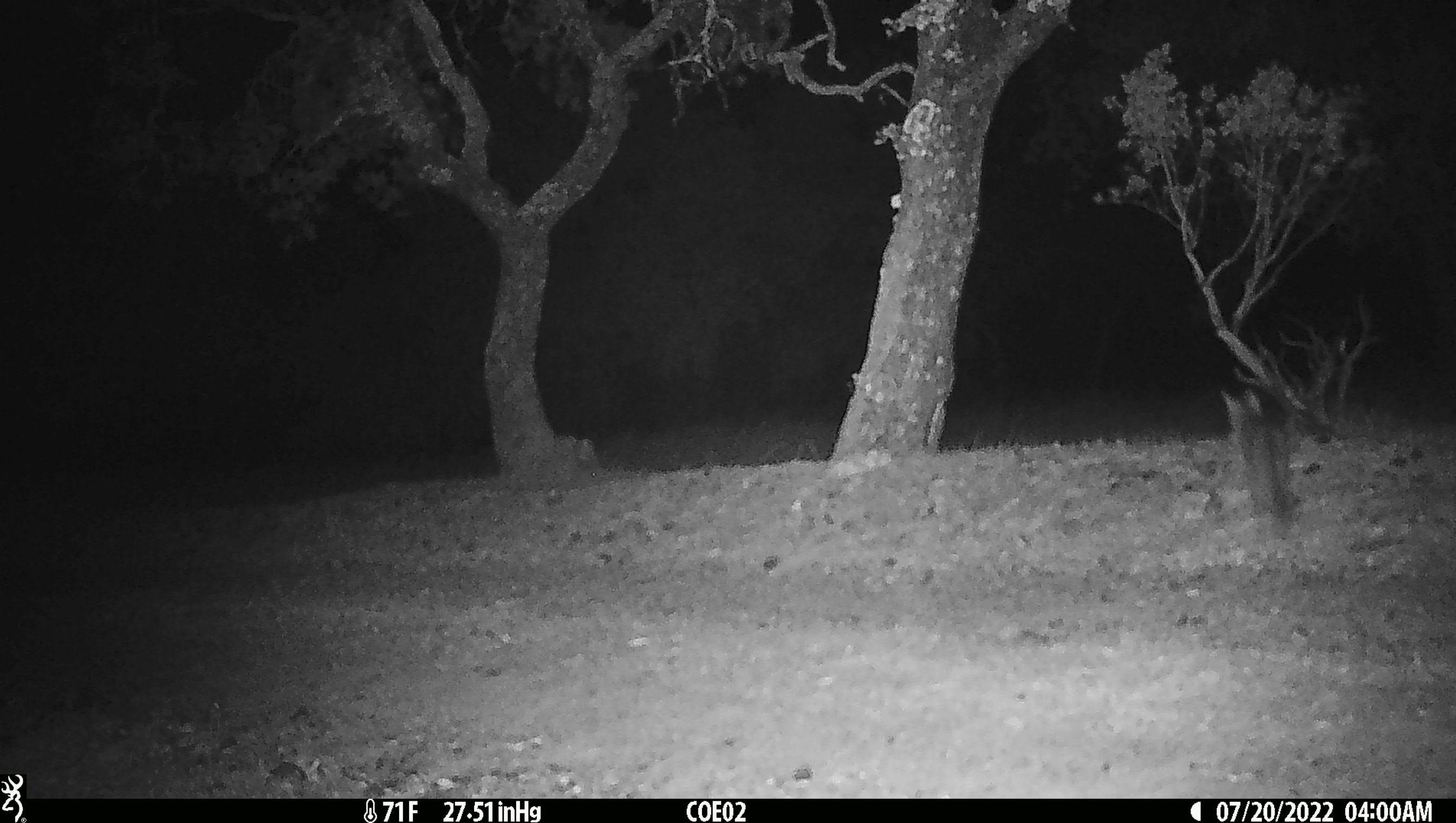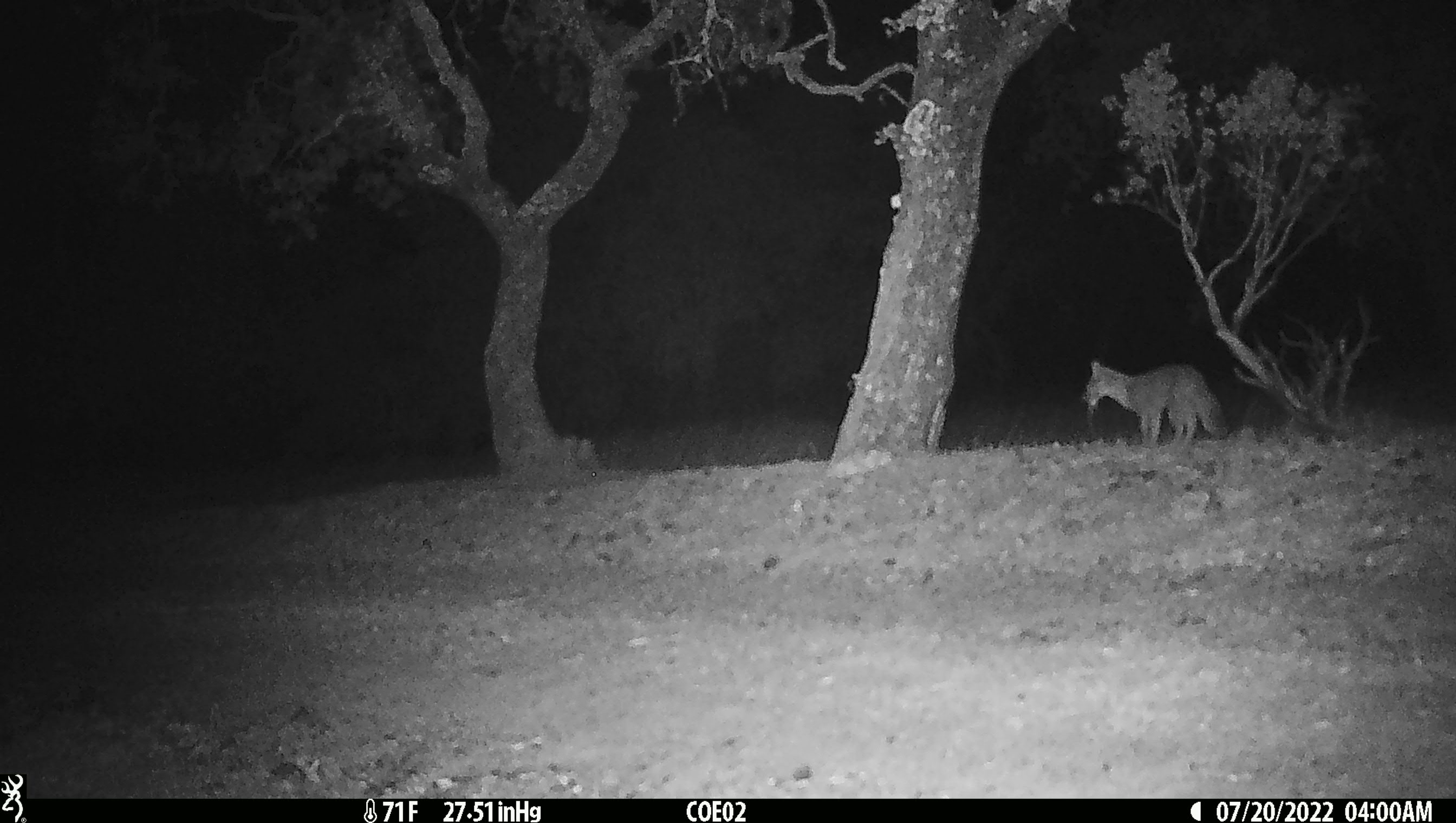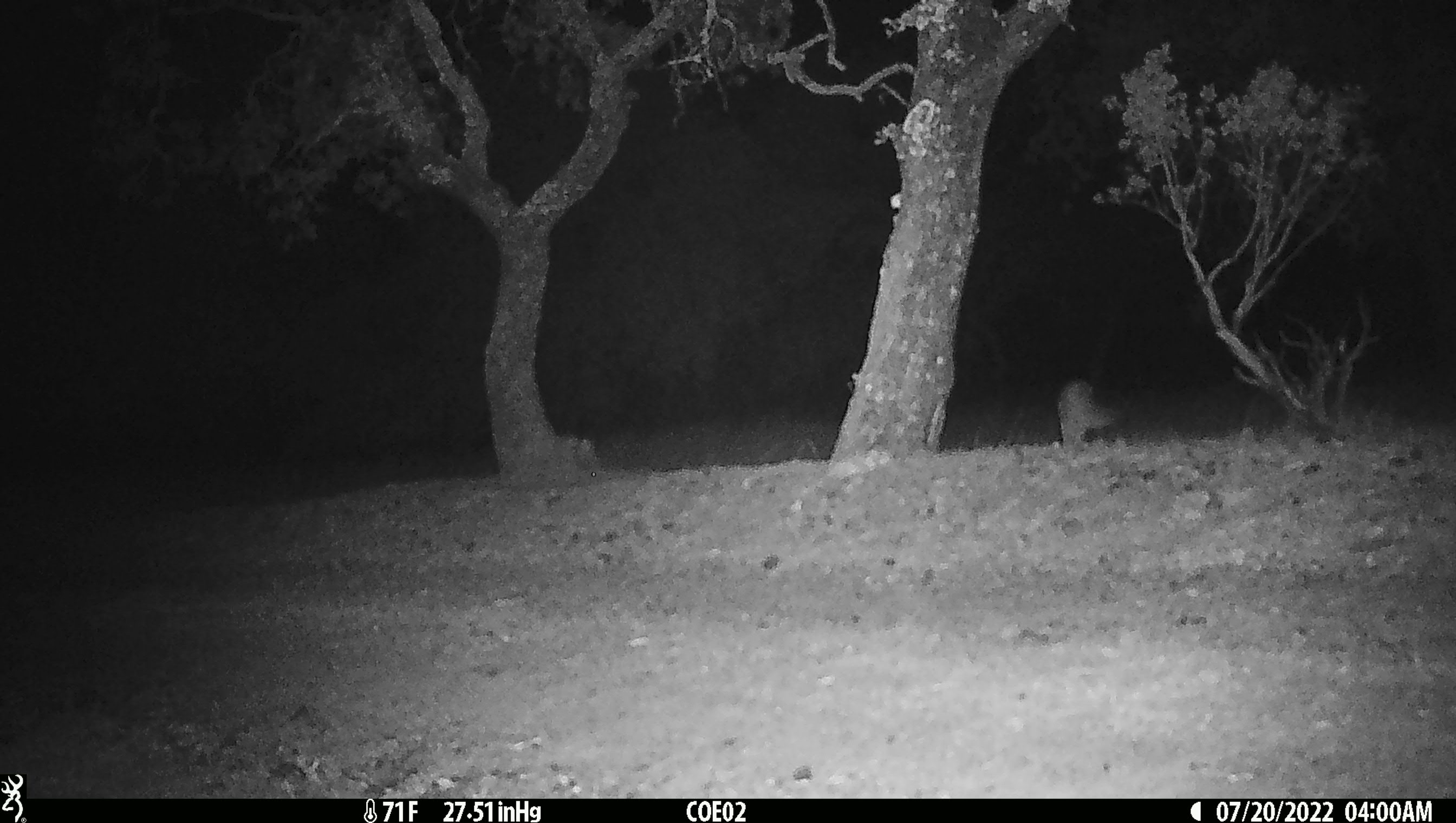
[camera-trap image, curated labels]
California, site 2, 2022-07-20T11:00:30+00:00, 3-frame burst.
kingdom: Animalia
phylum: Chordata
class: Mammalia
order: Carnivora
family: Canidae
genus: Urocyon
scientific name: Urocyon cinereoargenteus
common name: gray fox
Gray fox (Urocyon cinereoargenteus).